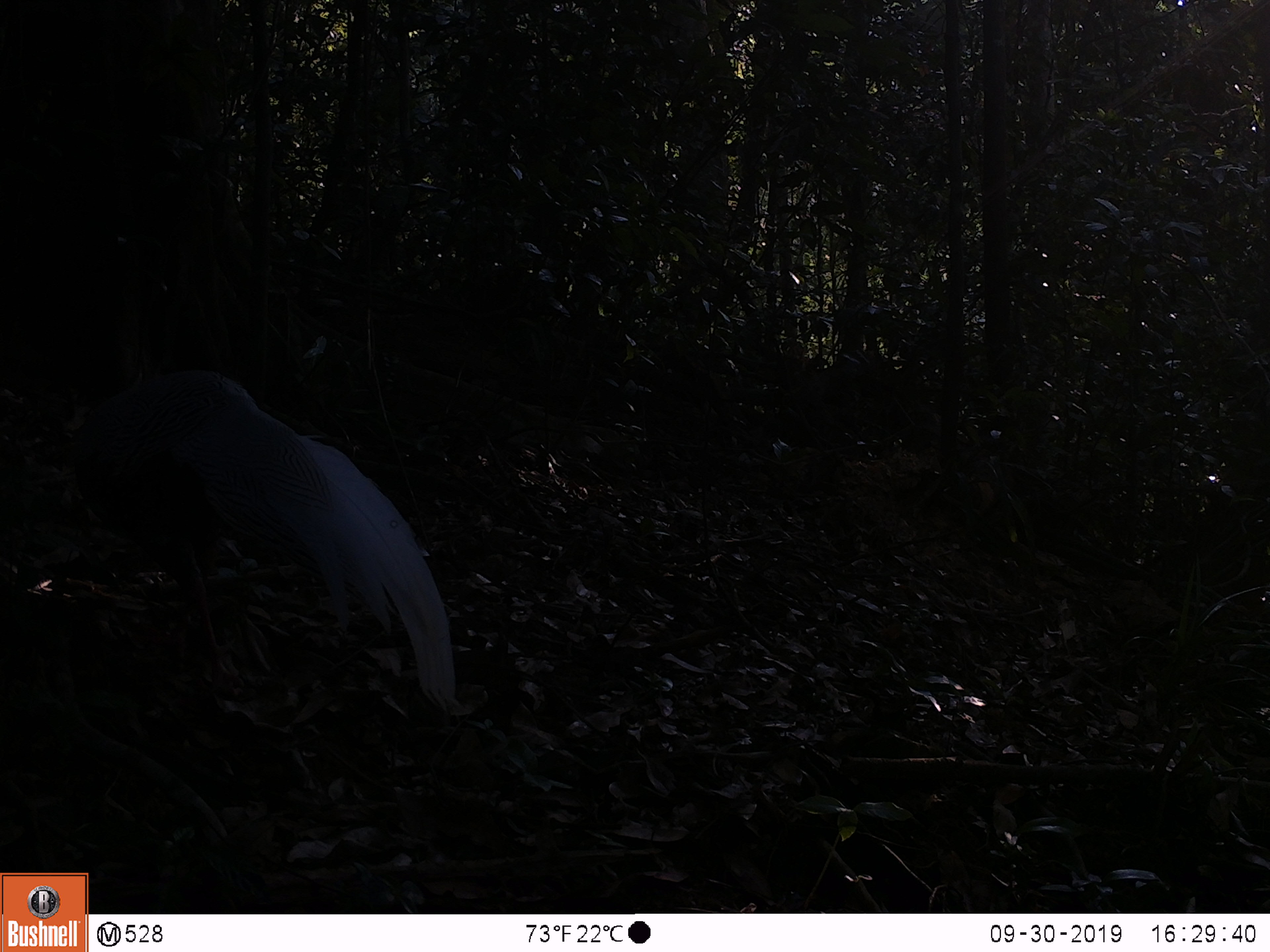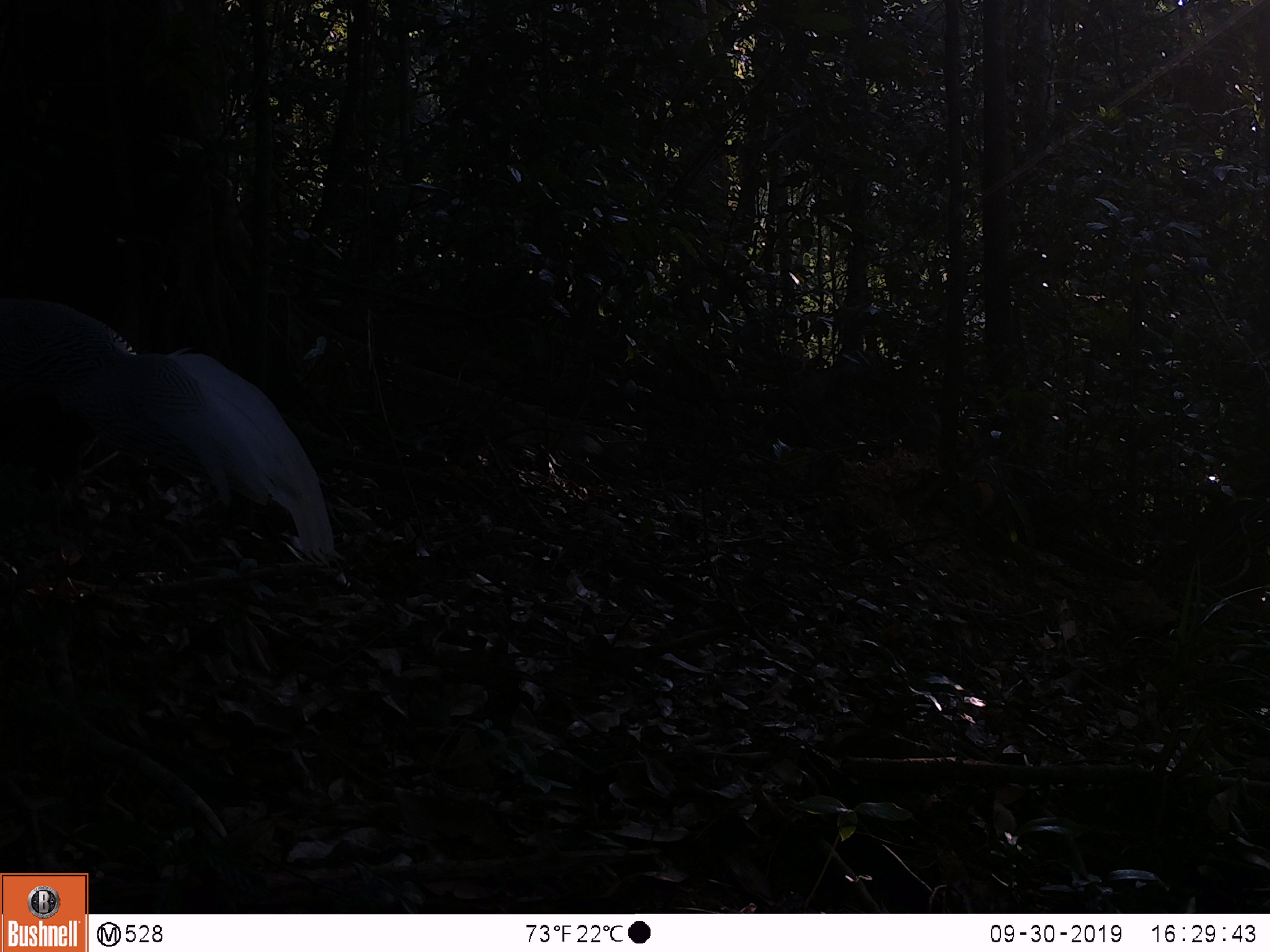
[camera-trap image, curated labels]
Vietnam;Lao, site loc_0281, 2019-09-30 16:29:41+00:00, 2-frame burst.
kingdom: Animalia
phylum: Chordata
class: Aves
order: Galliformes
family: Phasianidae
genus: Lophura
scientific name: Lophura nycthemera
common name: silver pheasant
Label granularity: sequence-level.